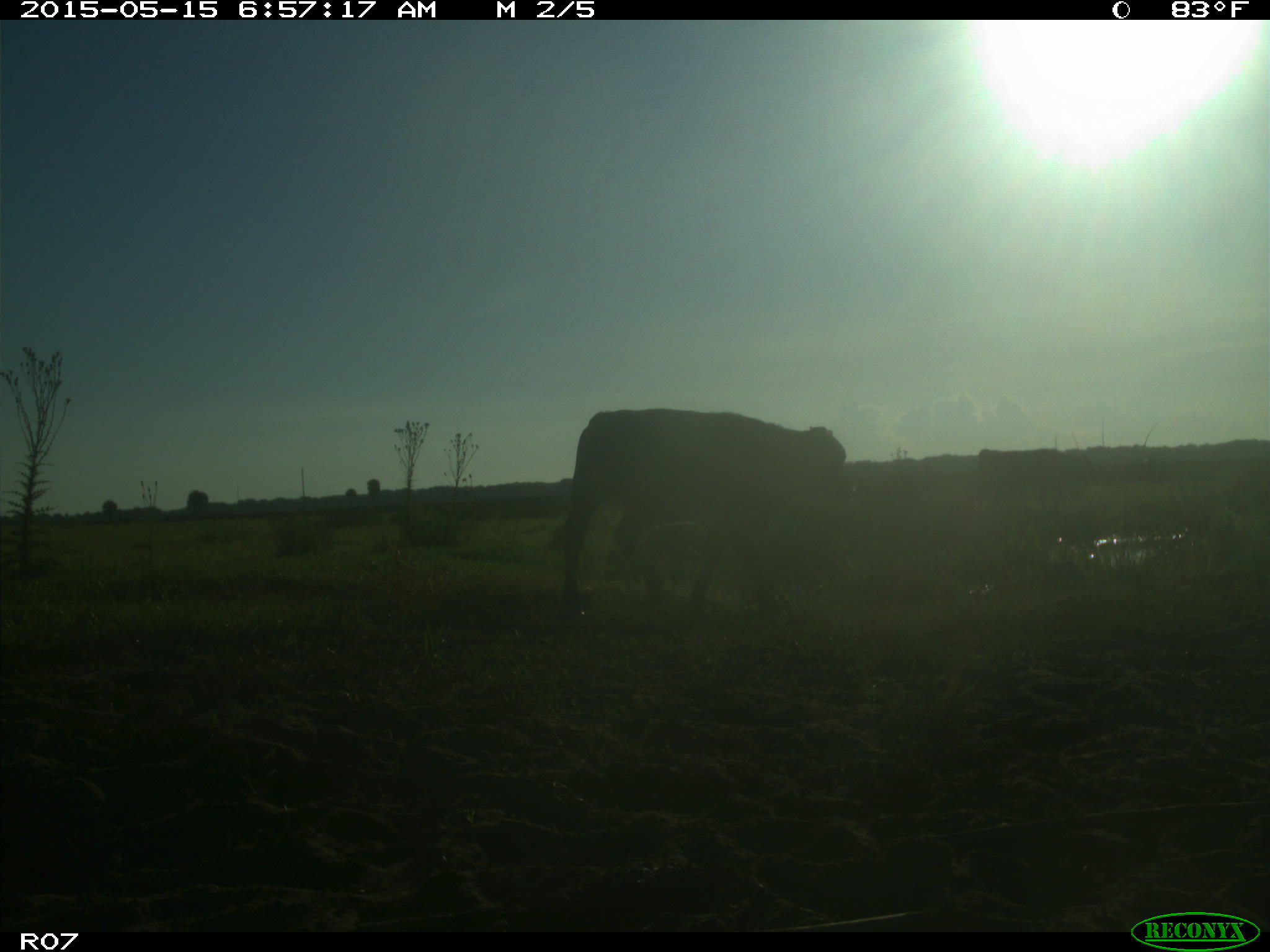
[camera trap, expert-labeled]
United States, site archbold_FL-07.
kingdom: Animalia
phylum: Chordata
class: Mammalia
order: Artiodactyla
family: Bovidae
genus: Bos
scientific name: Bos taurus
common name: domestic cow